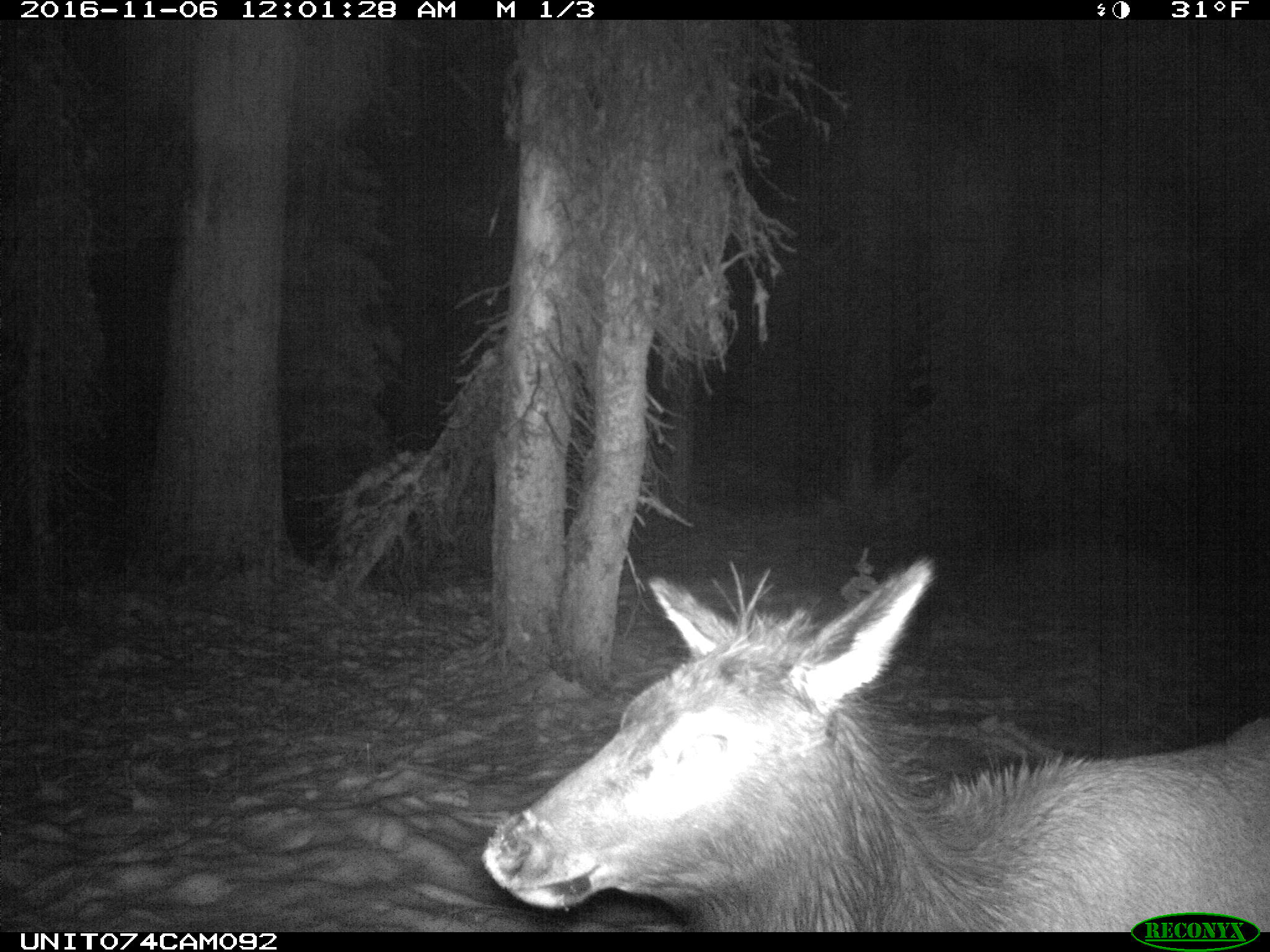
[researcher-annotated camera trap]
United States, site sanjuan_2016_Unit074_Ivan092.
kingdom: Animalia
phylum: Chordata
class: Mammalia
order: Artiodactyla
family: Cervidae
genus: Cervus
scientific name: Cervus elaphus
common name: red deer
Cervus elaphus (red deer).